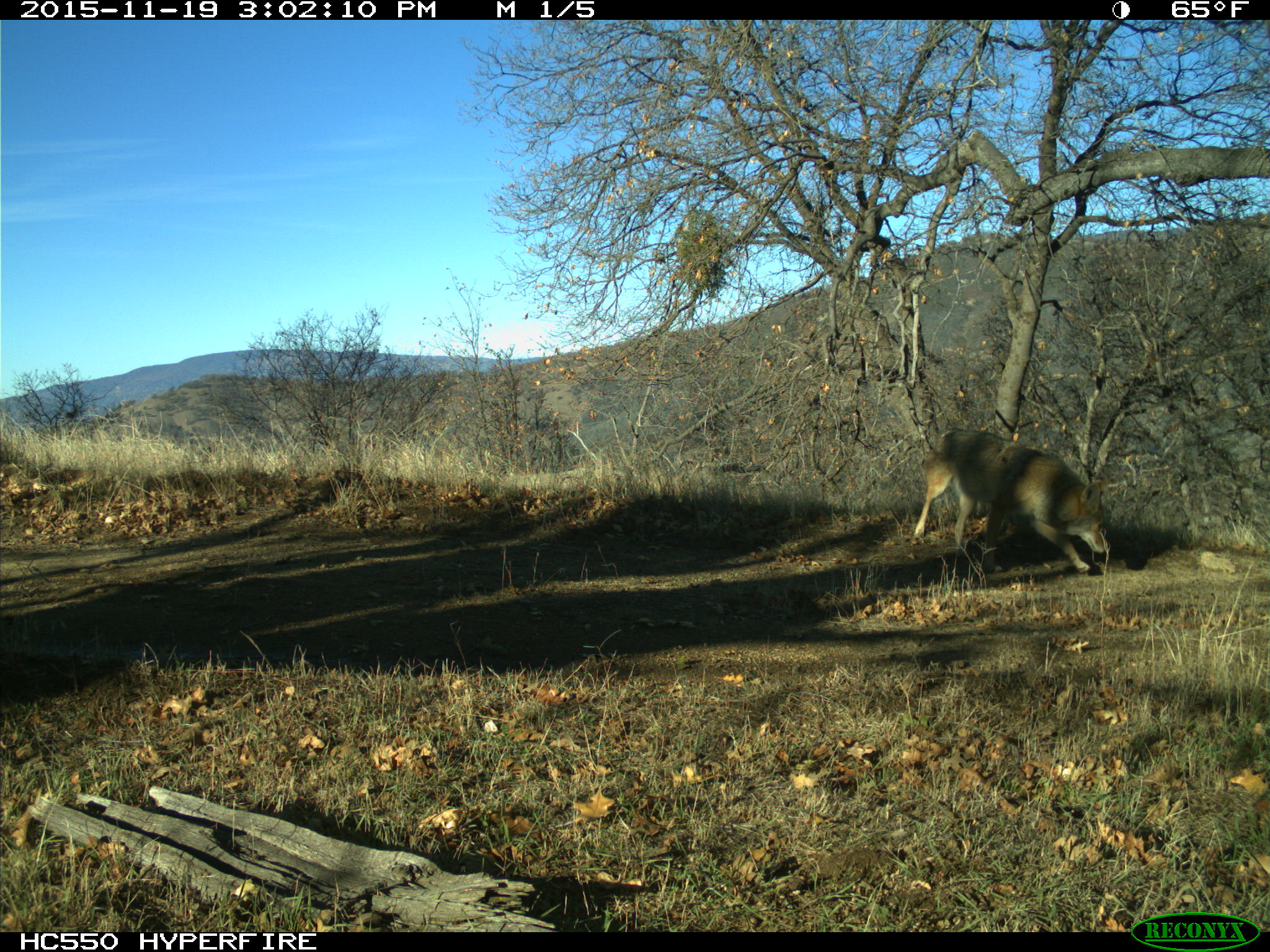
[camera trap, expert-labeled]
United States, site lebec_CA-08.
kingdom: Animalia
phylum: Chordata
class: Mammalia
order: Carnivora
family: Canidae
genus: Canis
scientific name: Canis latrans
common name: coyote